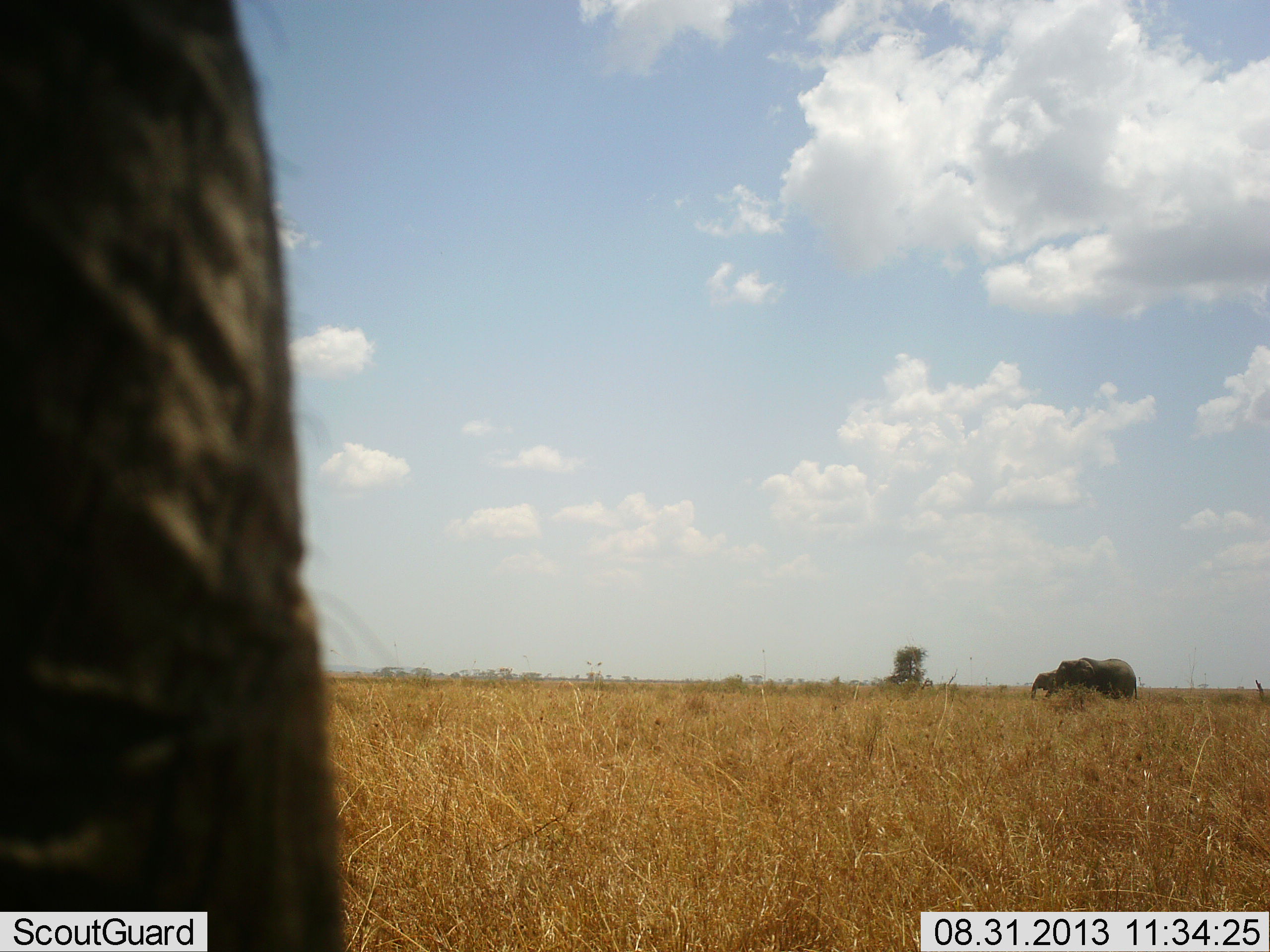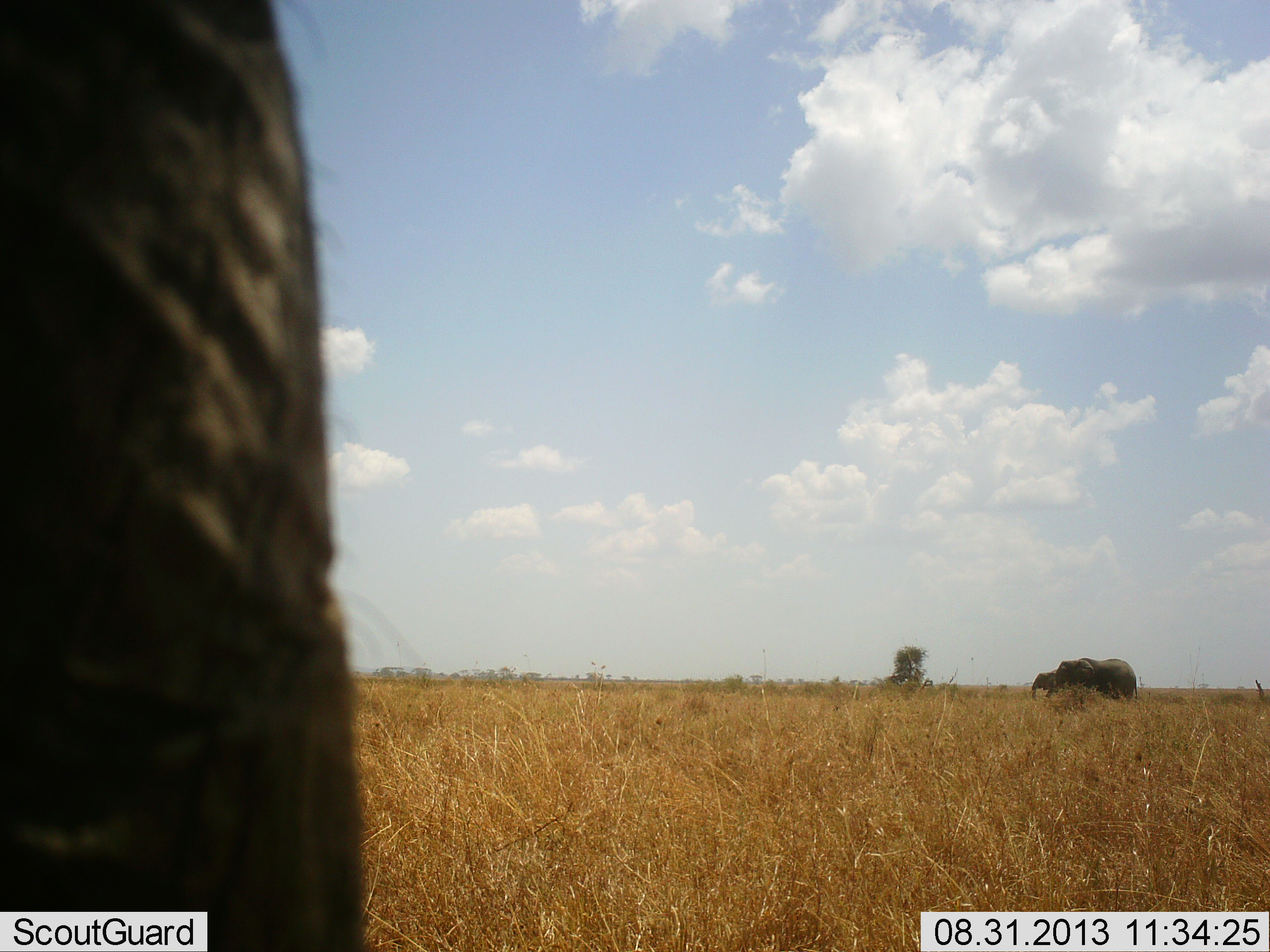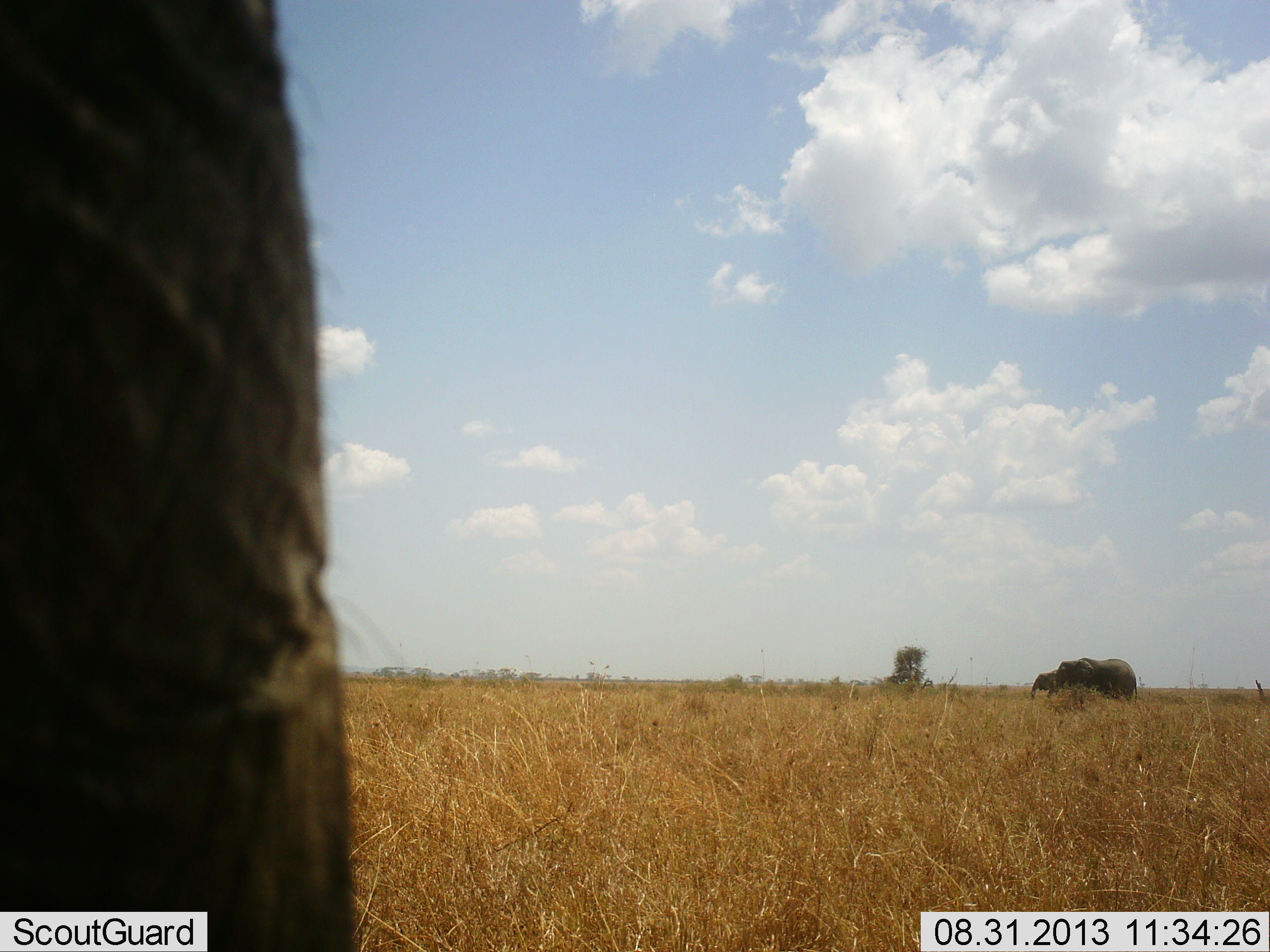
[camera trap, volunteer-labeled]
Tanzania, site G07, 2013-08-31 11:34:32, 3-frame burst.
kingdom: Animalia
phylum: Chordata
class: Mammalia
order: Proboscidea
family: Elephantidae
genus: Loxodonta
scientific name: Loxodonta africana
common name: african bush elephant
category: elephant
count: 3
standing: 80%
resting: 0%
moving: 30%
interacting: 0%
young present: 20%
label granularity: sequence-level